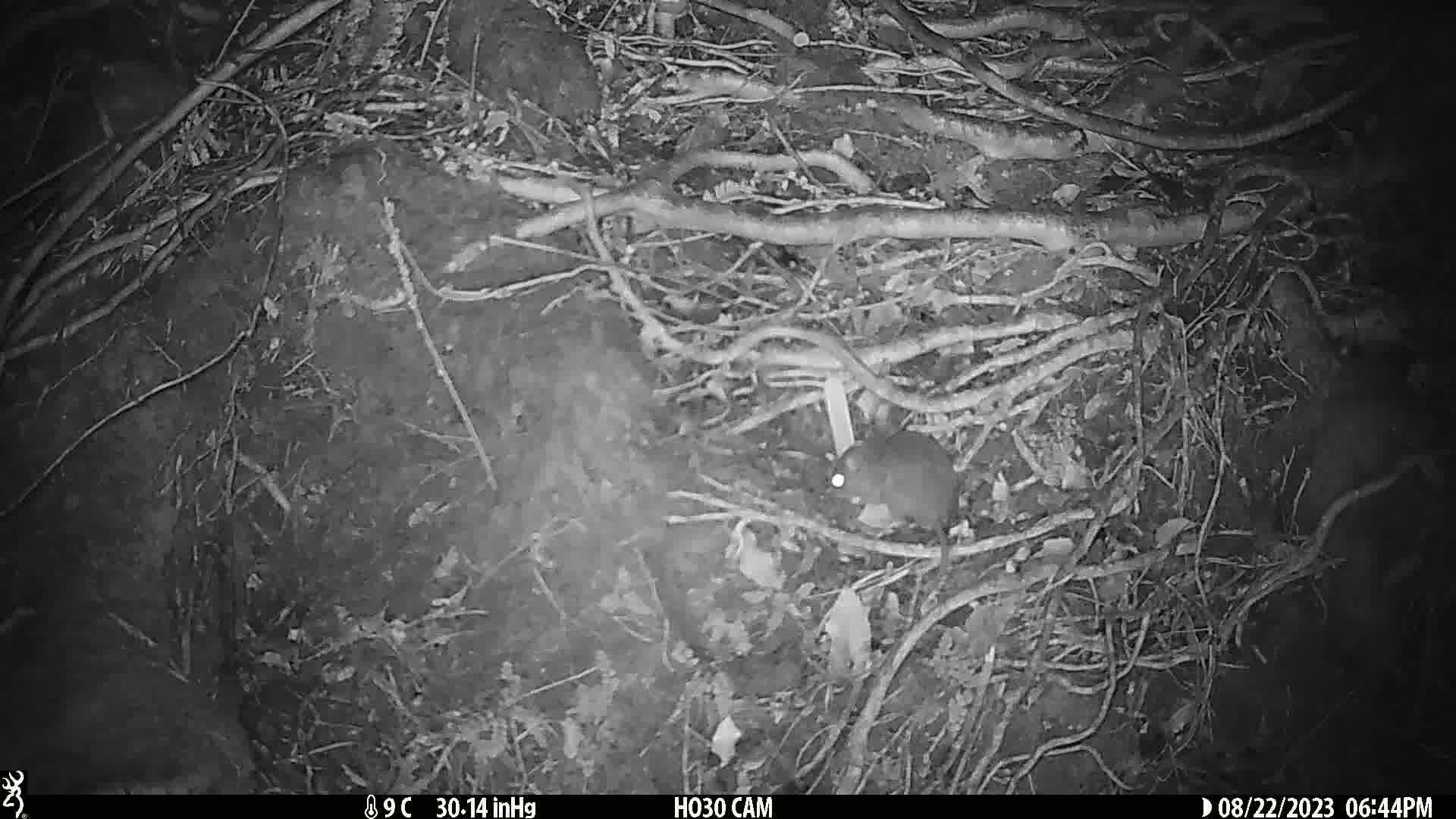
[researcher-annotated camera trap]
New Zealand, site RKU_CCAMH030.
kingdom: Animalia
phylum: Chordata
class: Mammalia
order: Rodentia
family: Muridae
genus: Rattus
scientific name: Rattus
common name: rat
Rat (Rattus).